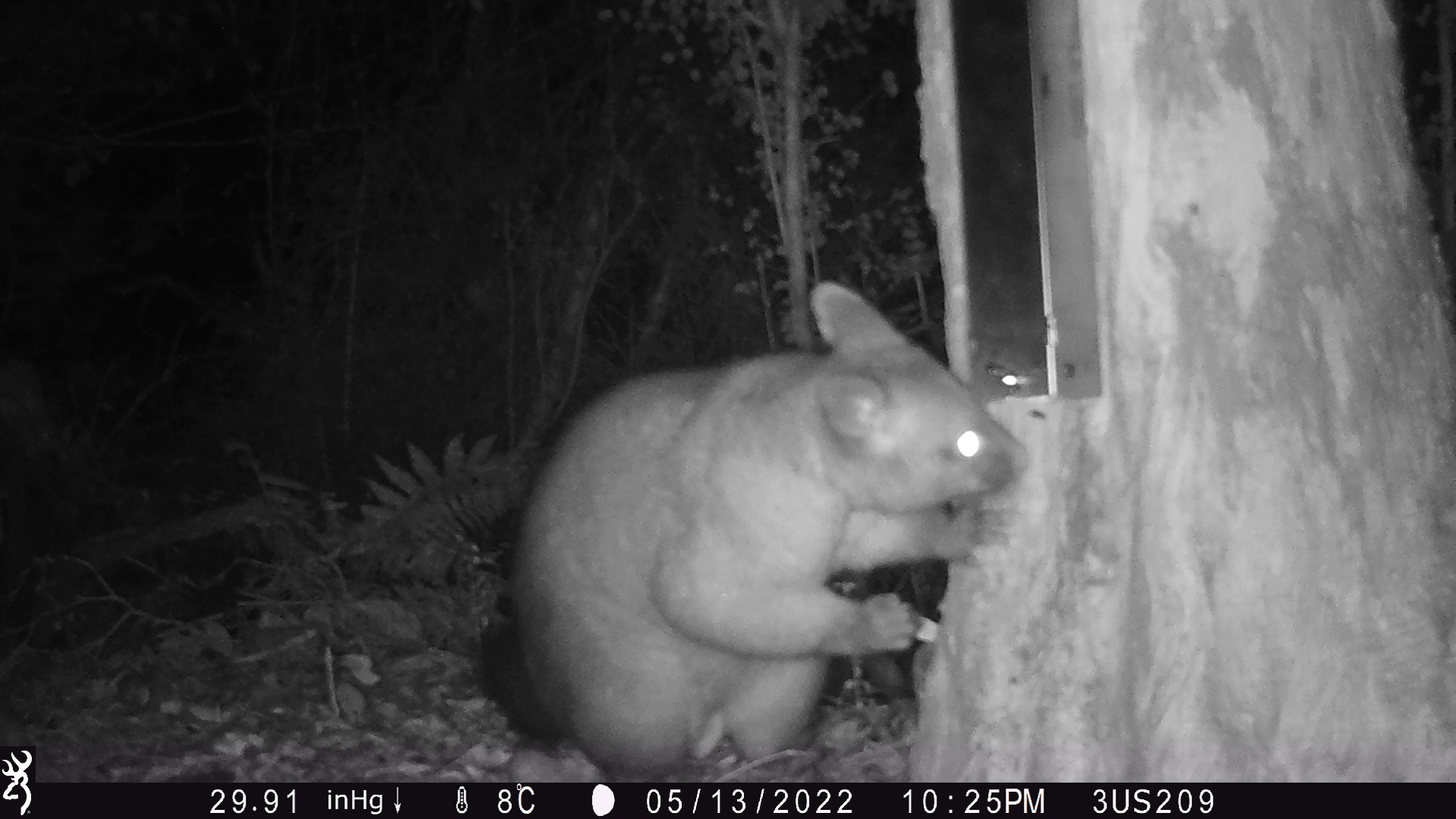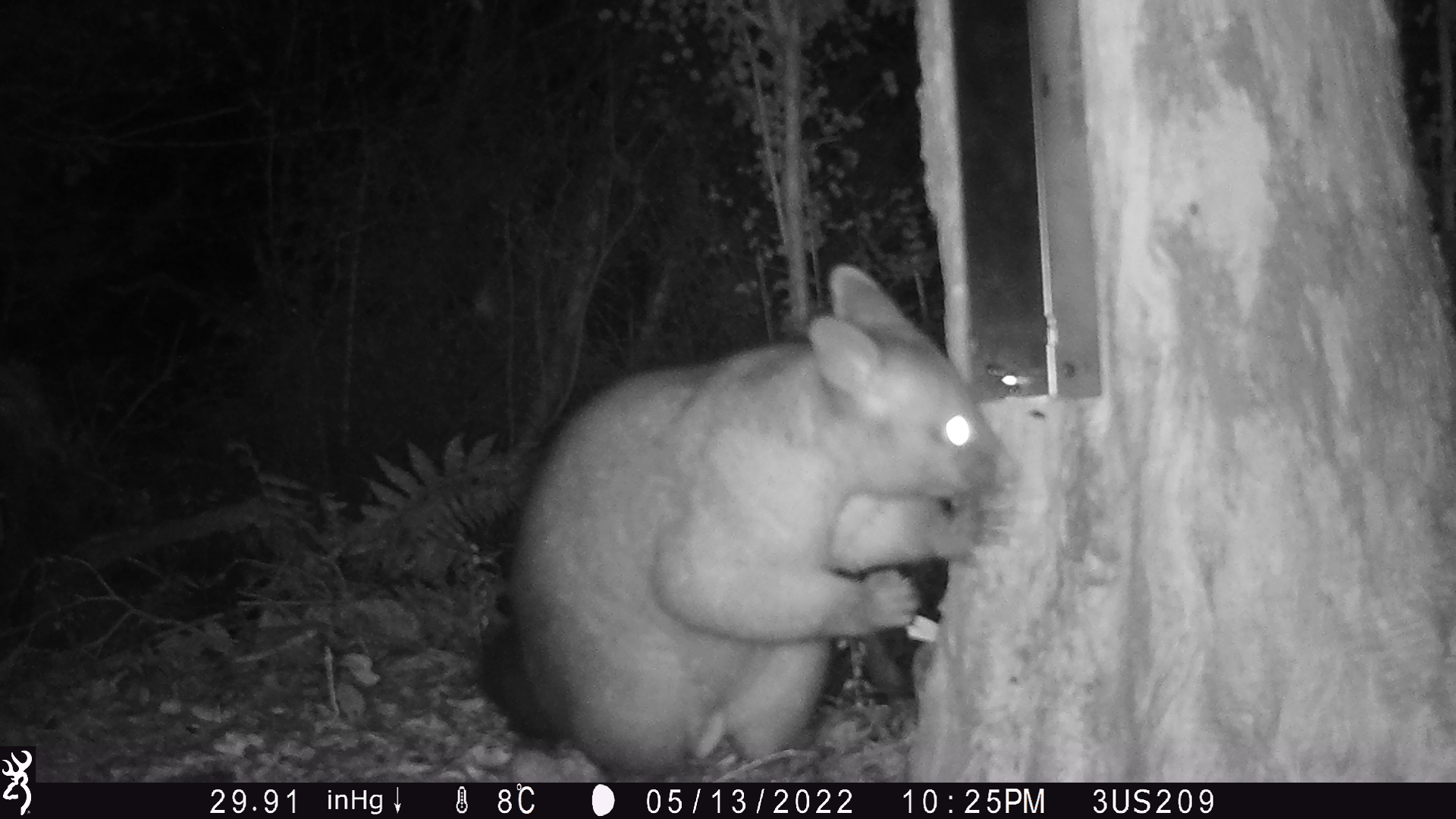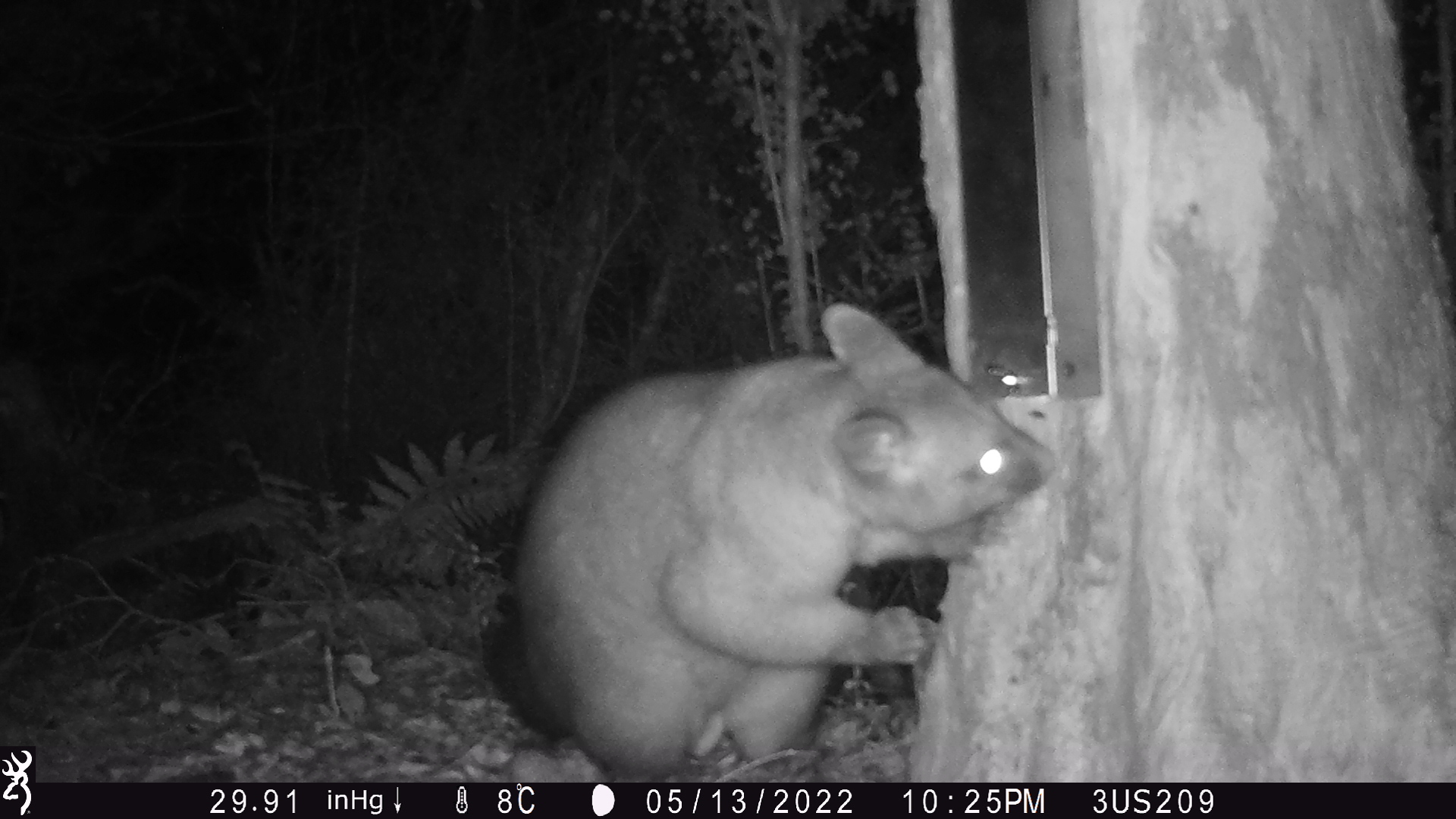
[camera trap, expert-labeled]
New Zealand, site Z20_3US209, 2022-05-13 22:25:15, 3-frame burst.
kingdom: Animalia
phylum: Chordata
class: Mammalia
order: Diprotodontia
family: Phalangeridae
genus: Trichosurus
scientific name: Trichosurus vulpecula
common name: common brushtail possum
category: possum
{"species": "possum (common brushtail possum) (Trichosurus vulpecula)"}